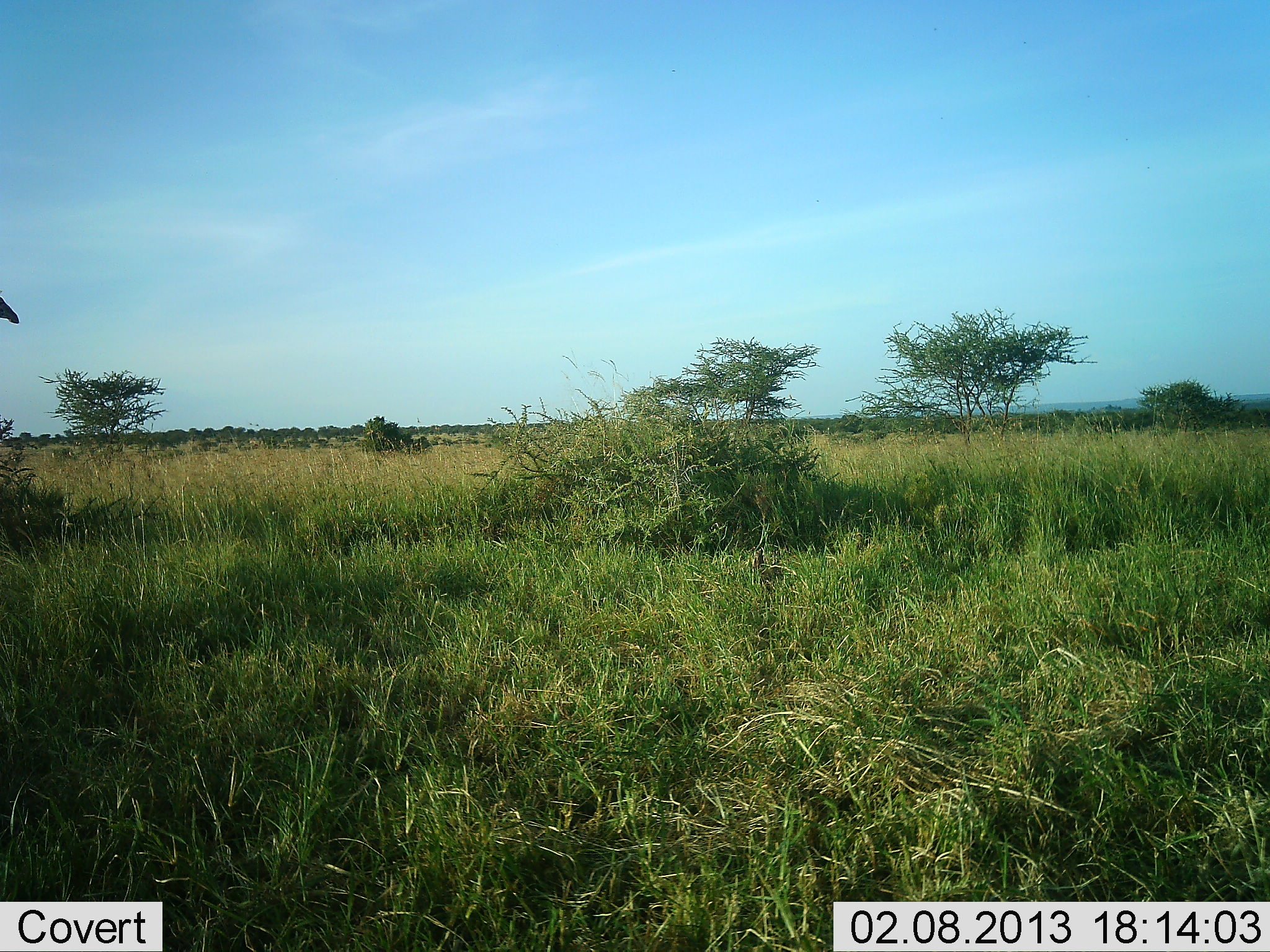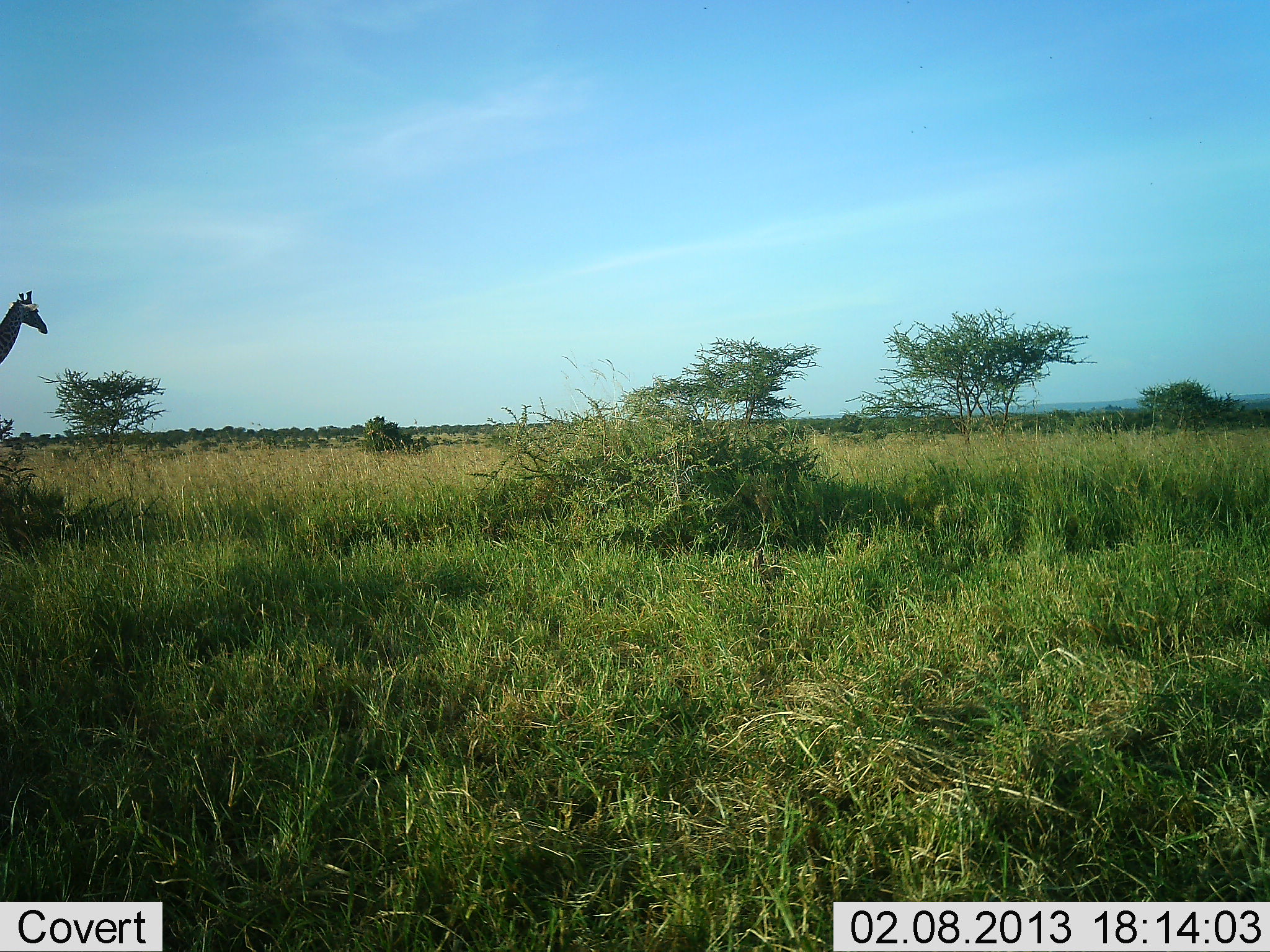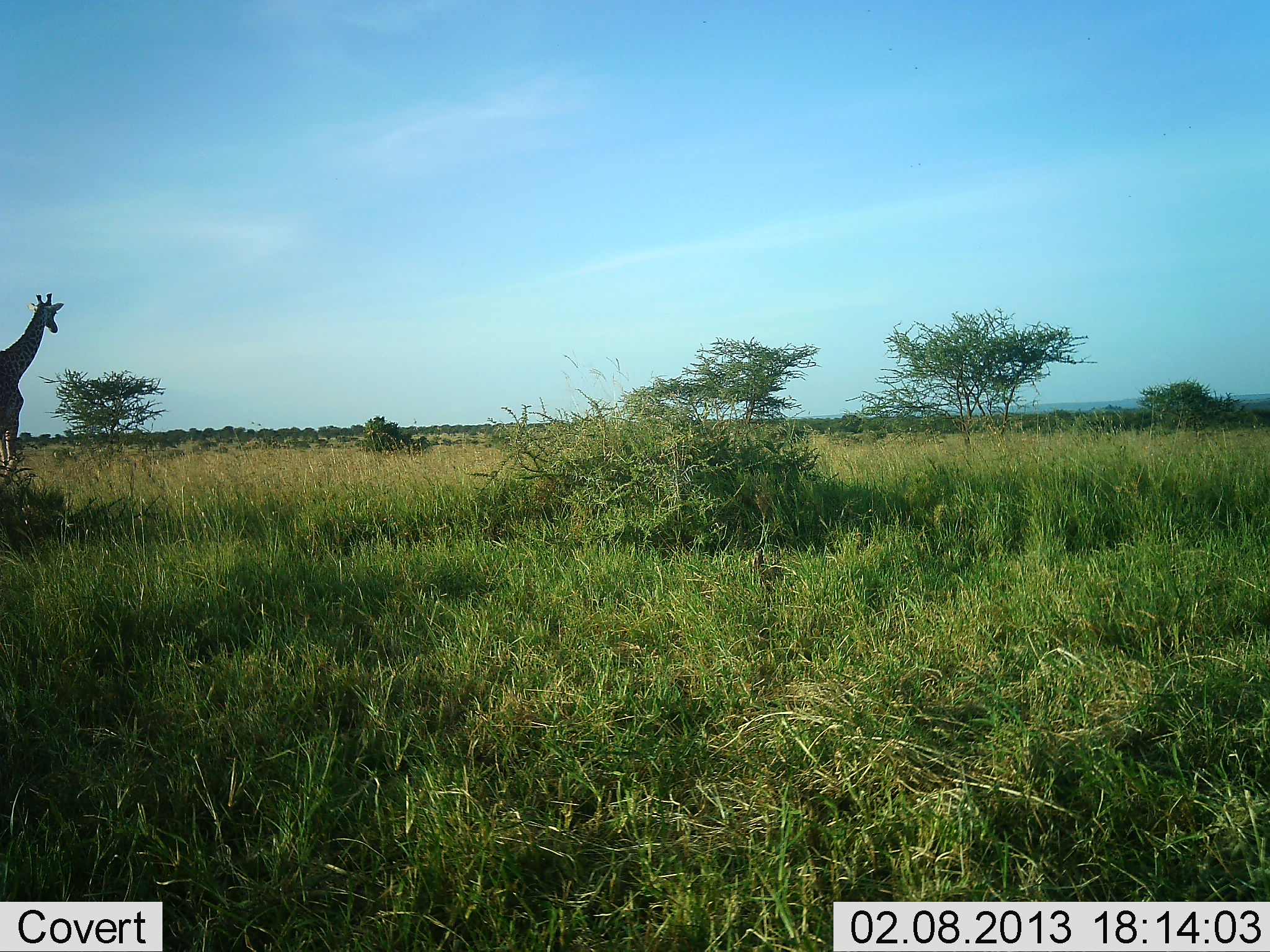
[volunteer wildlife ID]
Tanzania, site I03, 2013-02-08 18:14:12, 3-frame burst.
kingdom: Animalia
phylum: Chordata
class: Mammalia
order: Artiodactyla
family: Giraffidae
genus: Giraffa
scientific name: Giraffa camelopardalis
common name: giraffe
Giraffe (Giraffa camelopardalis), count 1. Behavior (volunteer vote fractions): standing 5%, resting 0%, moving 95%, interacting 0%. Young present (vote fraction): 0%. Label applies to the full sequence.